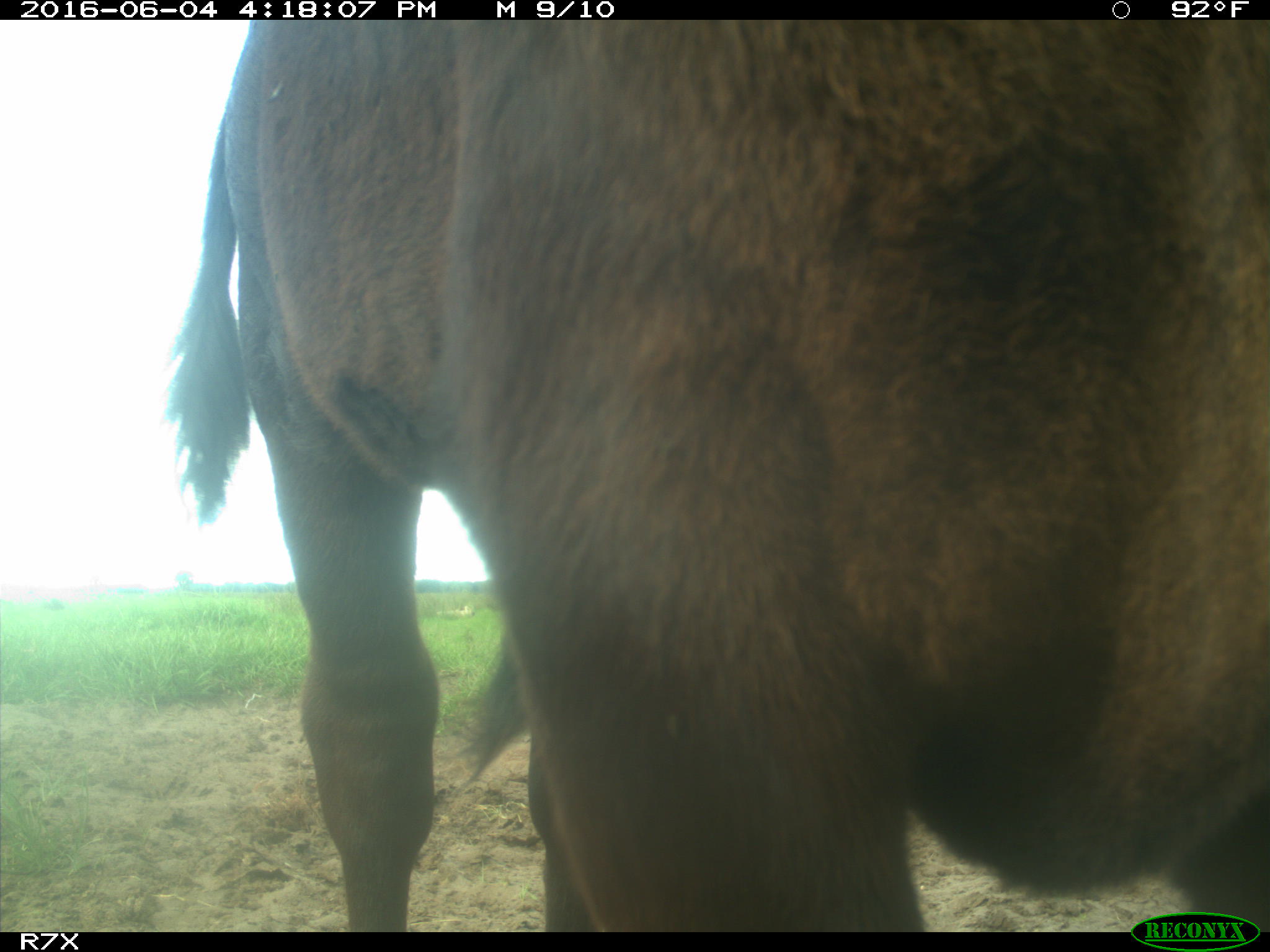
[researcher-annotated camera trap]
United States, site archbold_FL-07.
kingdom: Animalia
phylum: Chordata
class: Mammalia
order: Artiodactyla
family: Bovidae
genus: Bos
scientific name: Bos taurus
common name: domestic cow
Bos taurus (domestic cow).